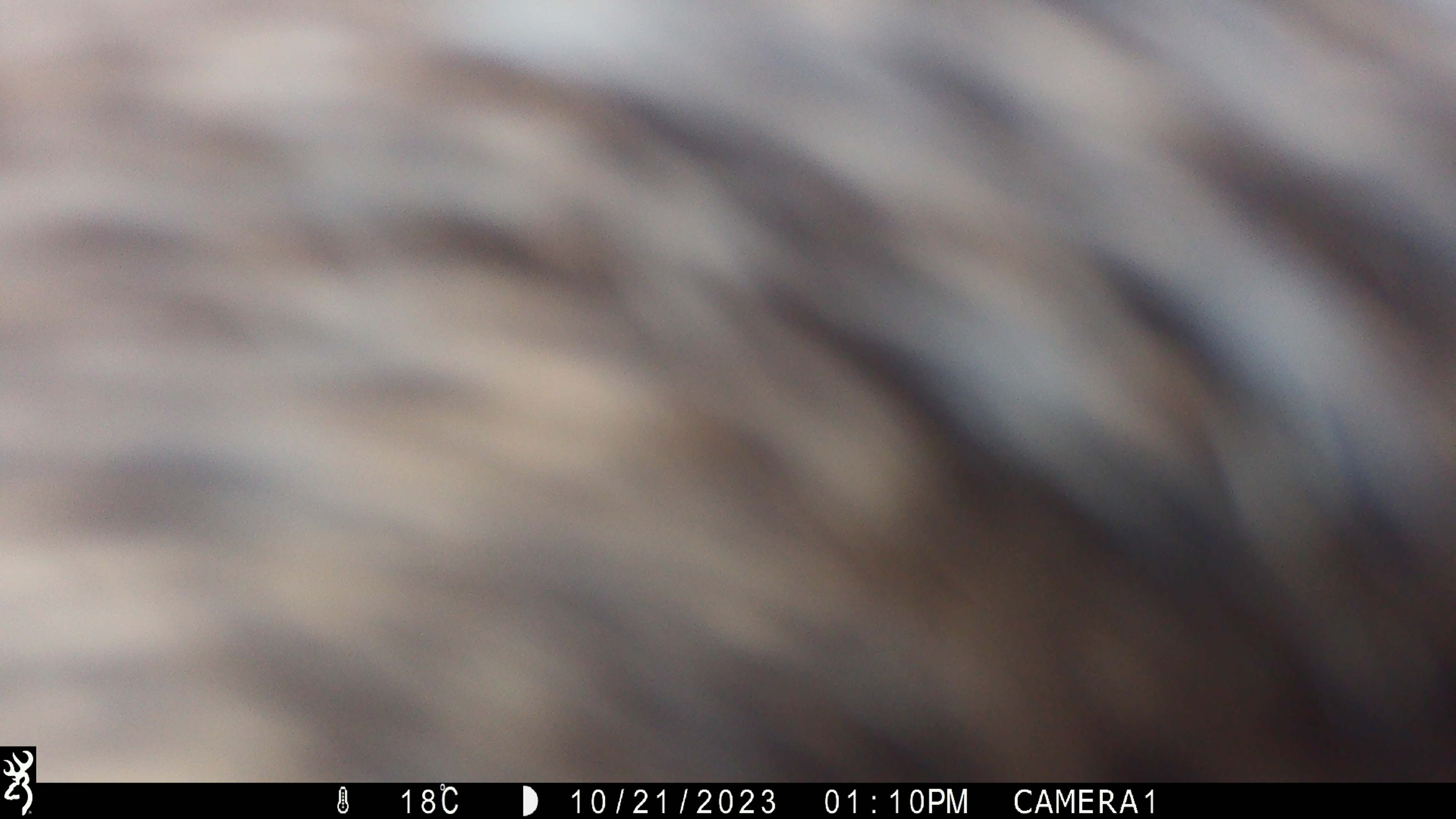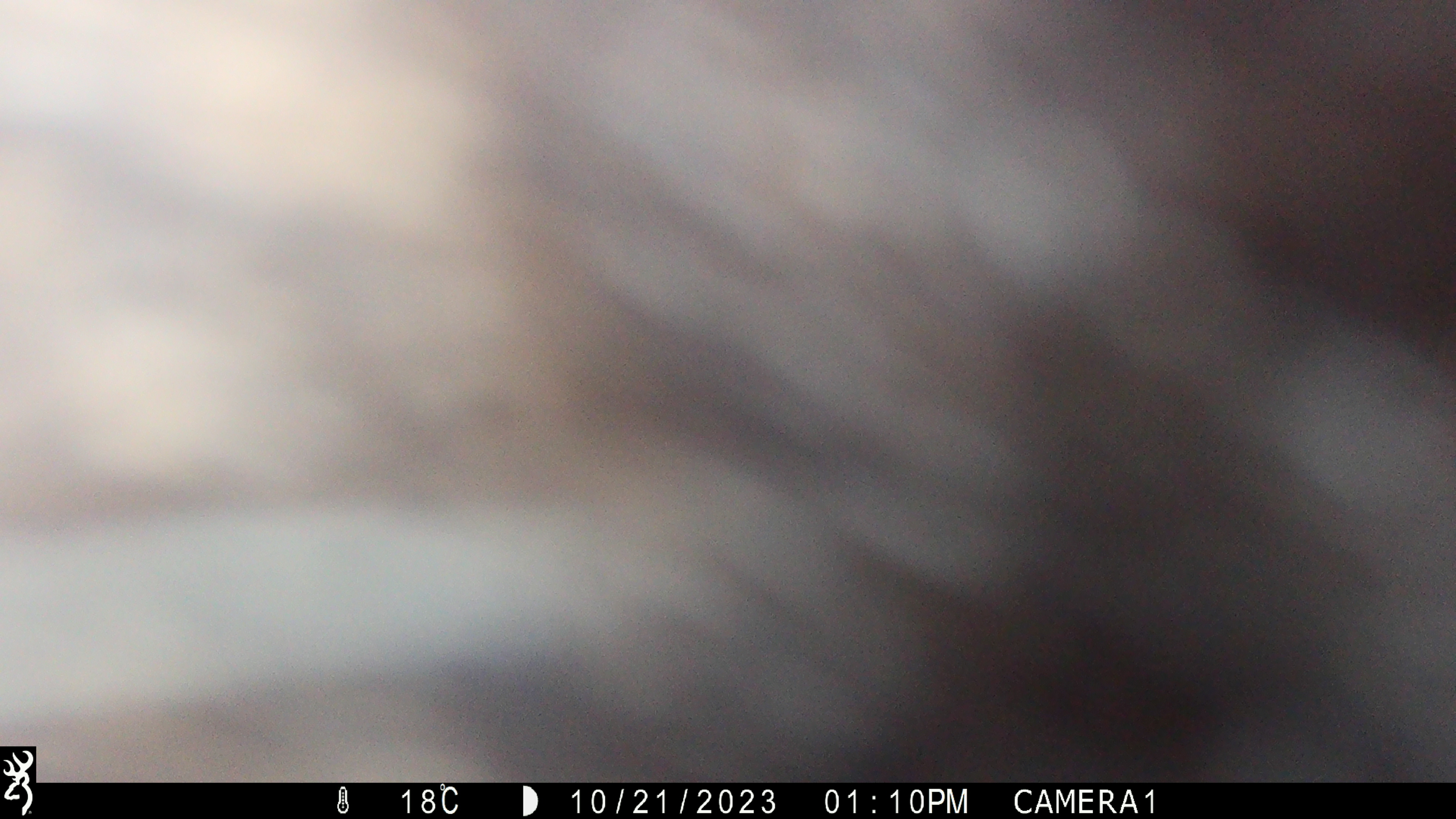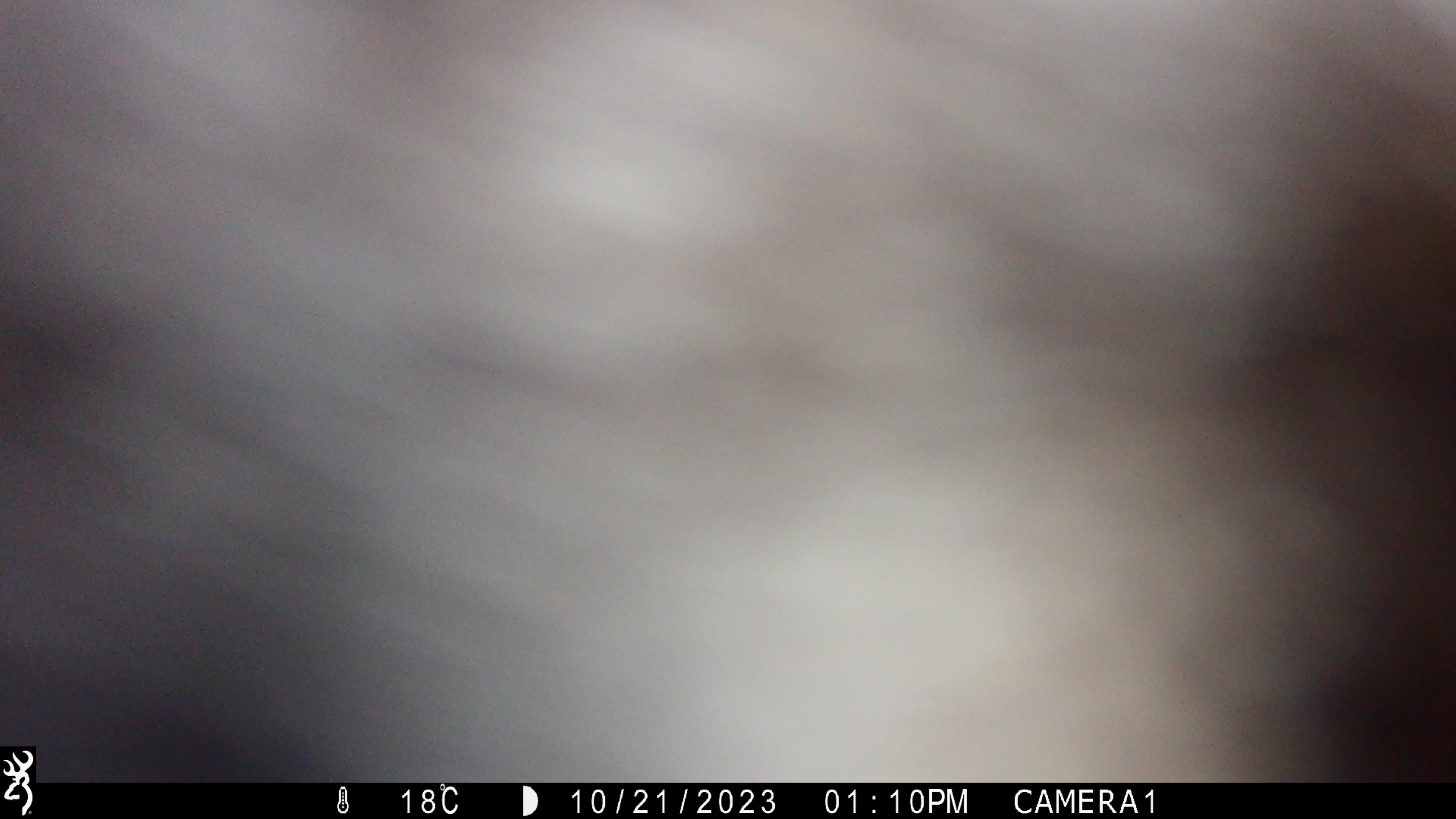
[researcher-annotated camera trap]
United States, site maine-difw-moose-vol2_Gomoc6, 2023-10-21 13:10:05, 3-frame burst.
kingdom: Animalia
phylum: Chordata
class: Mammalia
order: Artiodactyla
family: Cervidae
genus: Alces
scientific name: Alces alces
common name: moose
Moose (Alces alces).